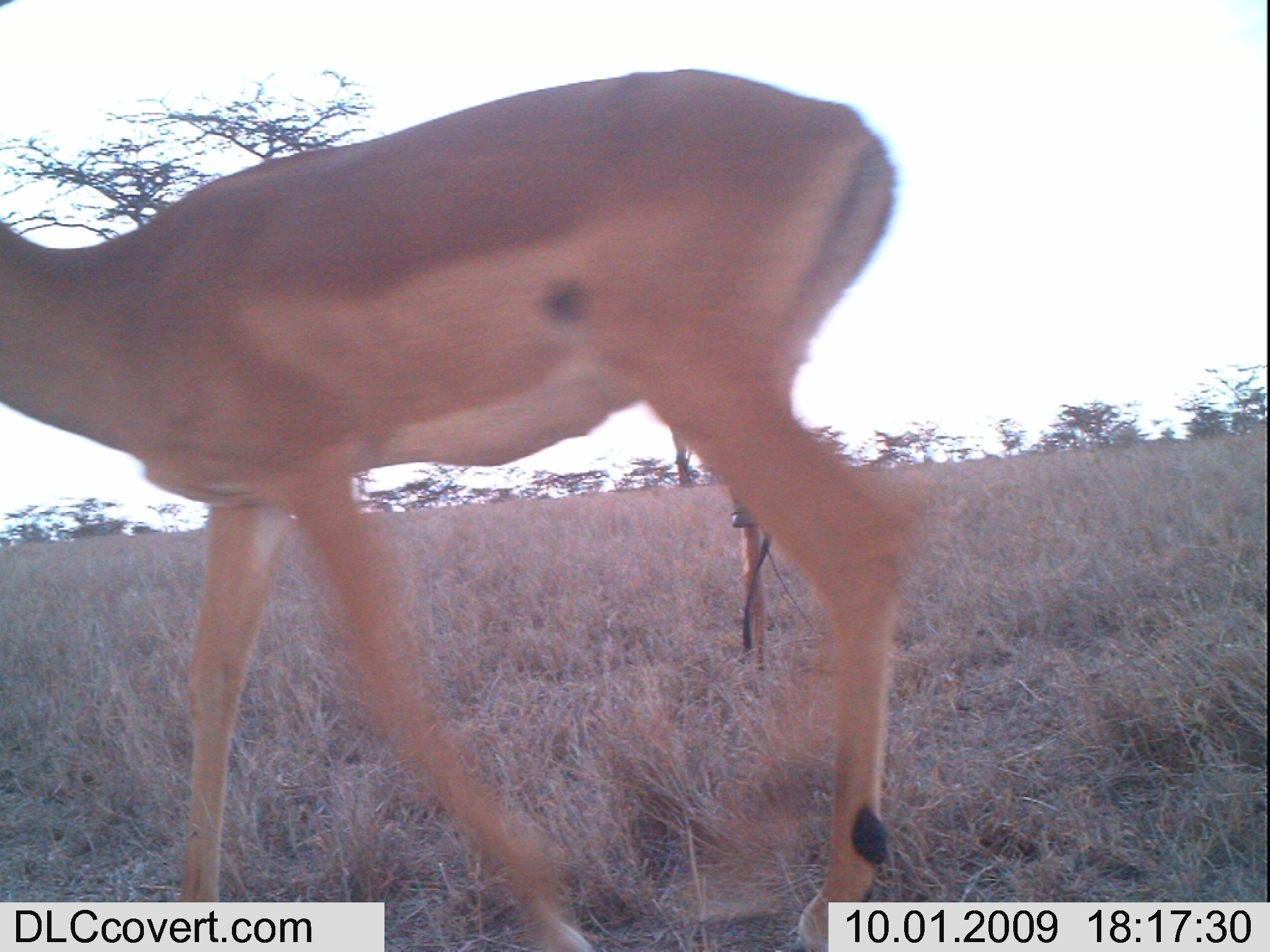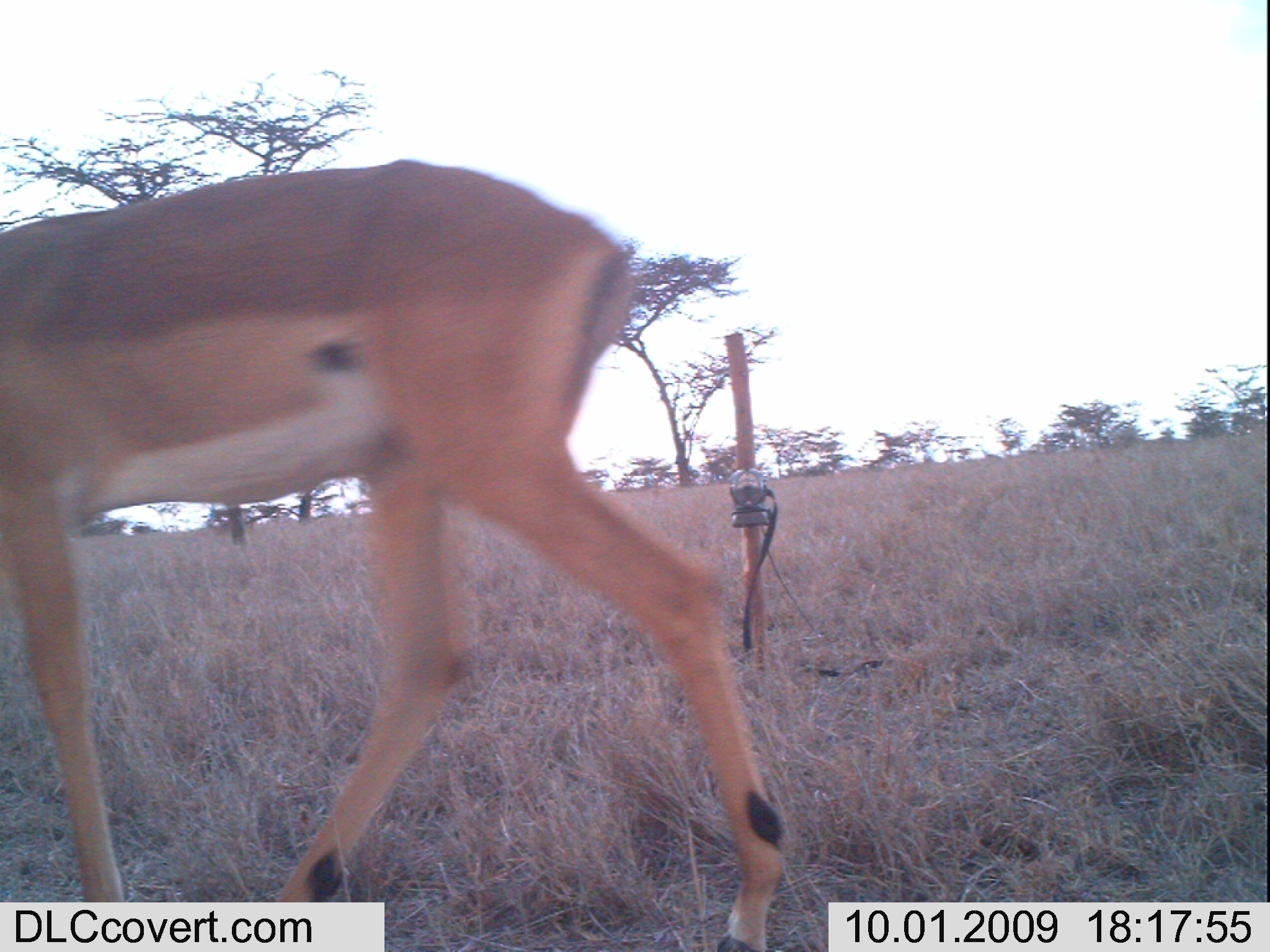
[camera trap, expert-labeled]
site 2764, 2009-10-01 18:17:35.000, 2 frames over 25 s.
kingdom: Animalia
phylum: Chordata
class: Mammalia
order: Artiodactyla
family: Bovidae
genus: Aepyceros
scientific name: Aepyceros melampus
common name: impala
Aepyceros melampus (impala), count 1.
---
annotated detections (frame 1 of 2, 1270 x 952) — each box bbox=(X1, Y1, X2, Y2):
aepyceros melampus: bbox=(0, 62, 928, 946)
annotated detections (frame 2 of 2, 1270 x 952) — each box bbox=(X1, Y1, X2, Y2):
aepyceros melampus: bbox=(0, 154, 788, 946)